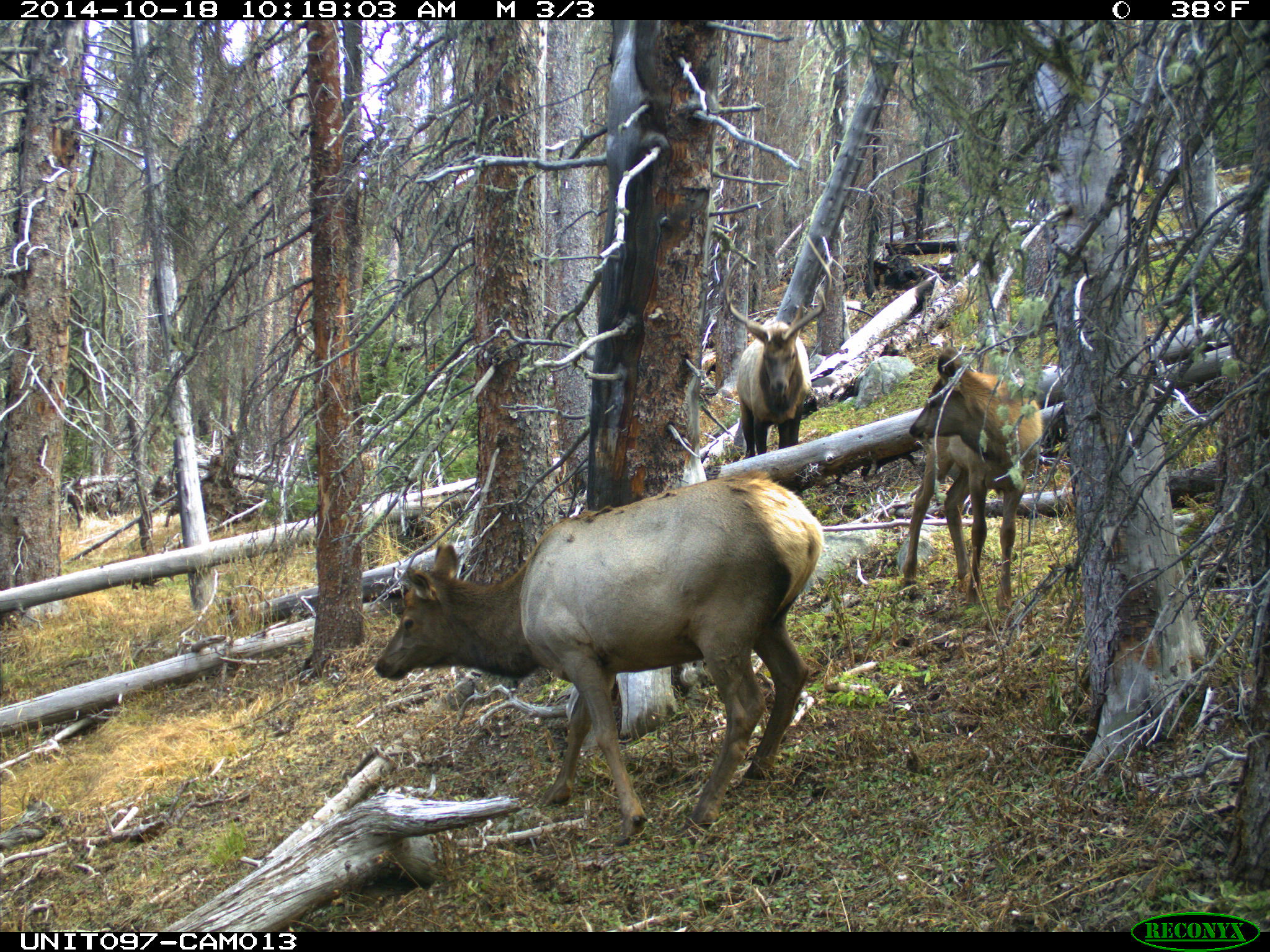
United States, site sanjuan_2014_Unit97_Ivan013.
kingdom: Animalia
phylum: Chordata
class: Mammalia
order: Artiodactyla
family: Cervidae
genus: Cervus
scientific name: Cervus elaphus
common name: red deer